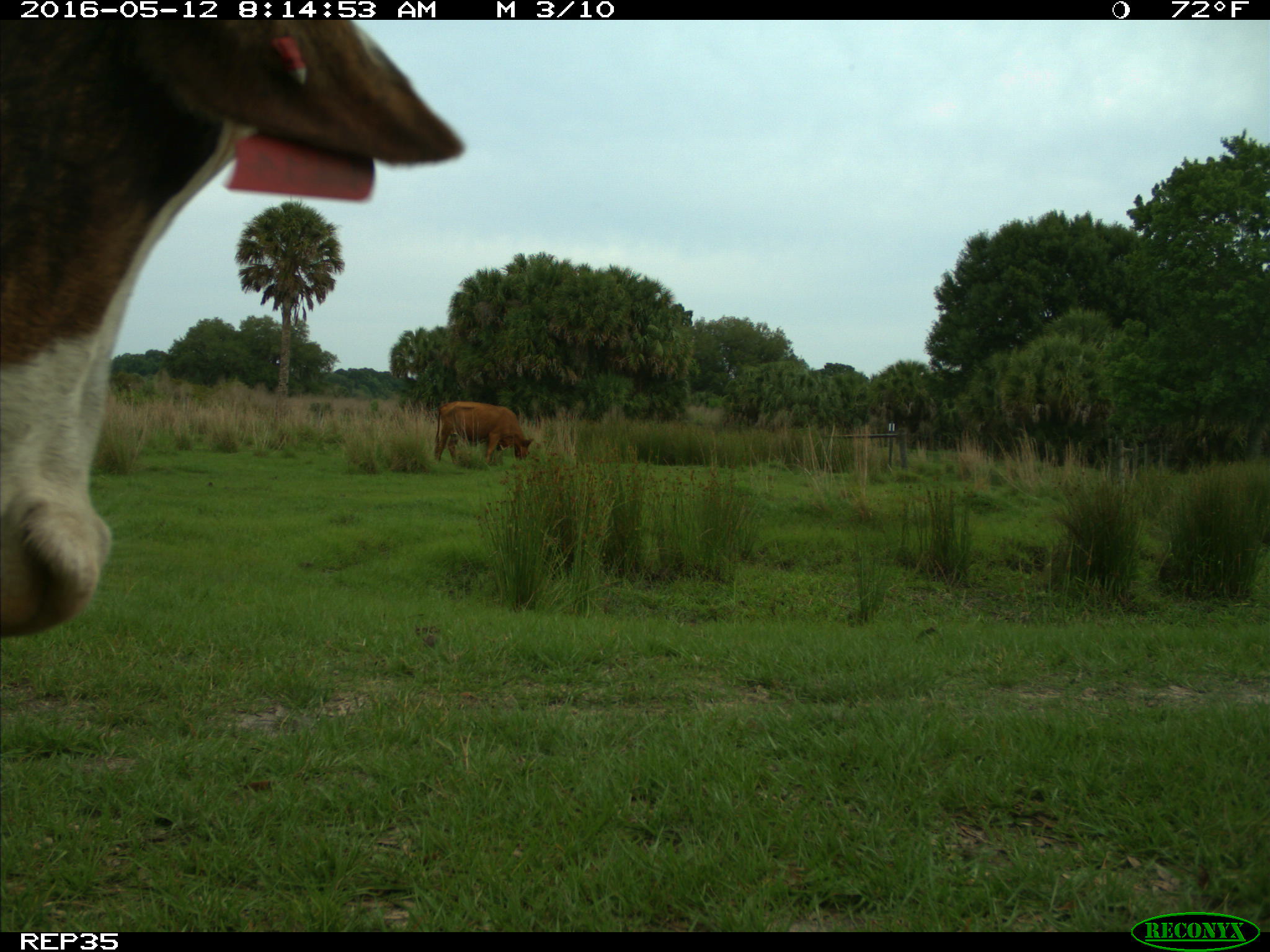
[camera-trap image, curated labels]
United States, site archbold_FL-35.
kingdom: Animalia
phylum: Chordata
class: Mammalia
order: Artiodactyla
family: Bovidae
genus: Bos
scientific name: Bos taurus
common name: domestic cow